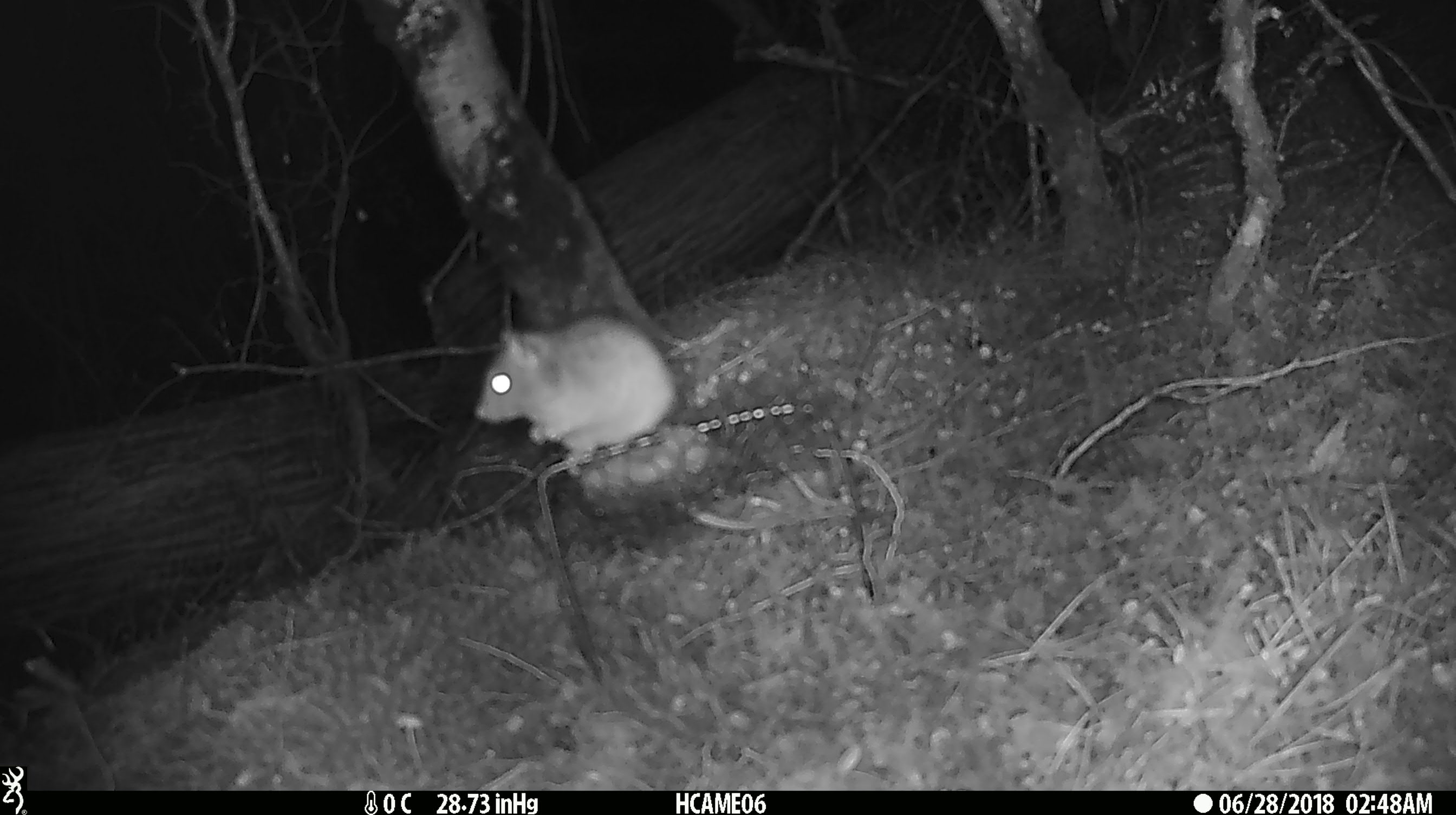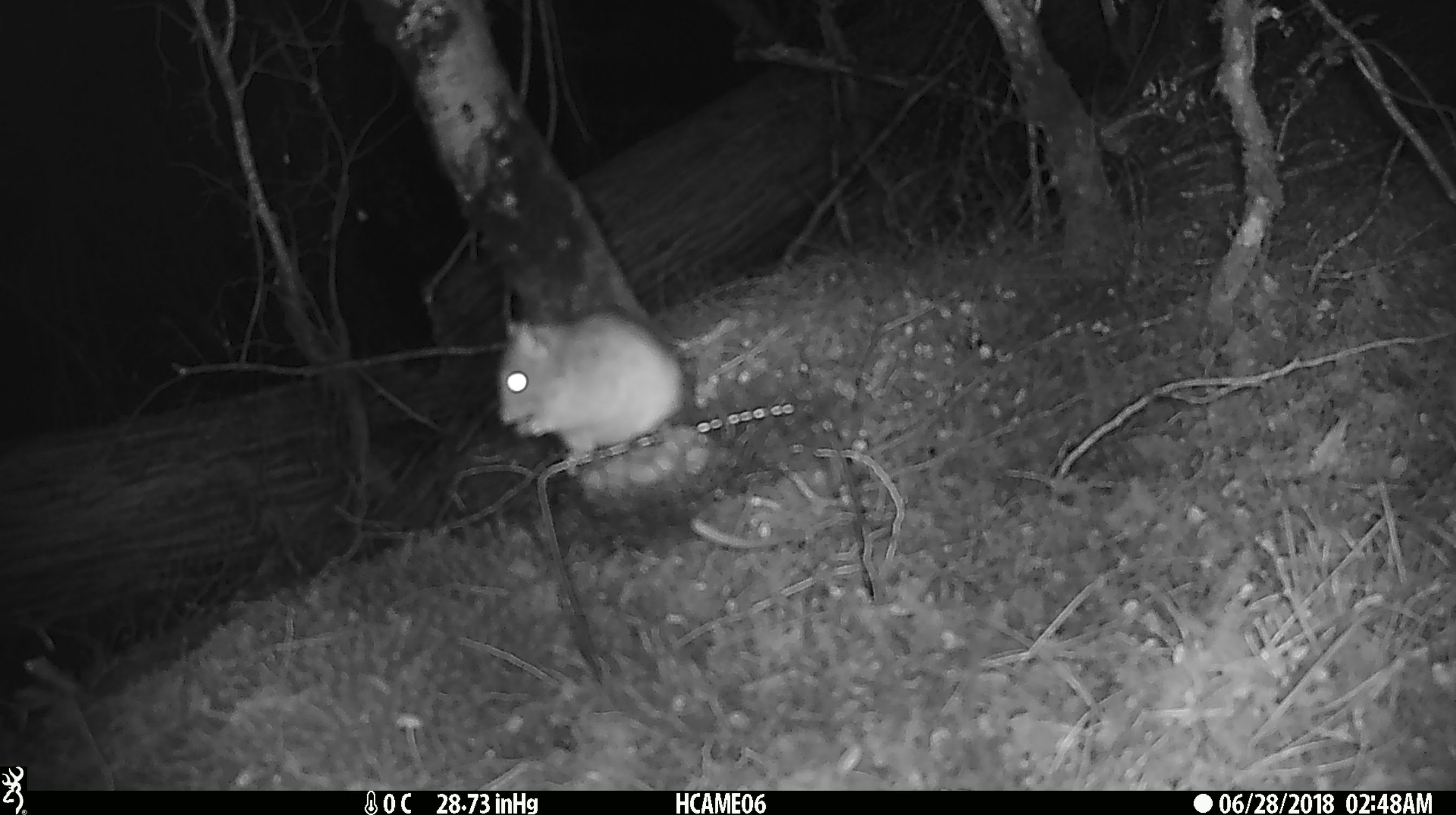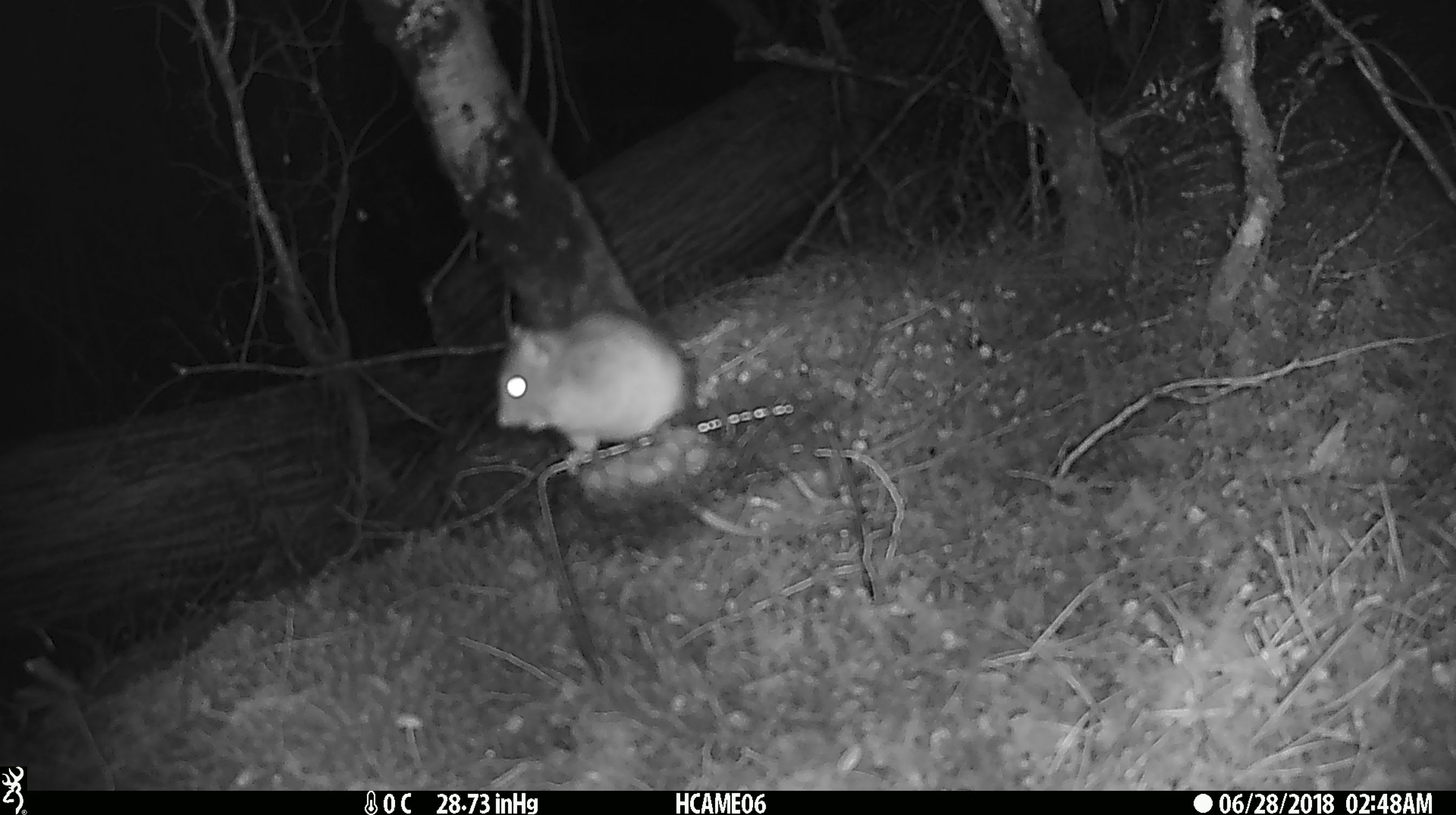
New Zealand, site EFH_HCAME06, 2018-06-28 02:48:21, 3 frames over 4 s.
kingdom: Animalia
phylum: Chordata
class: Mammalia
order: Rodentia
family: Muridae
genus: Rattus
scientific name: Rattus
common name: rat